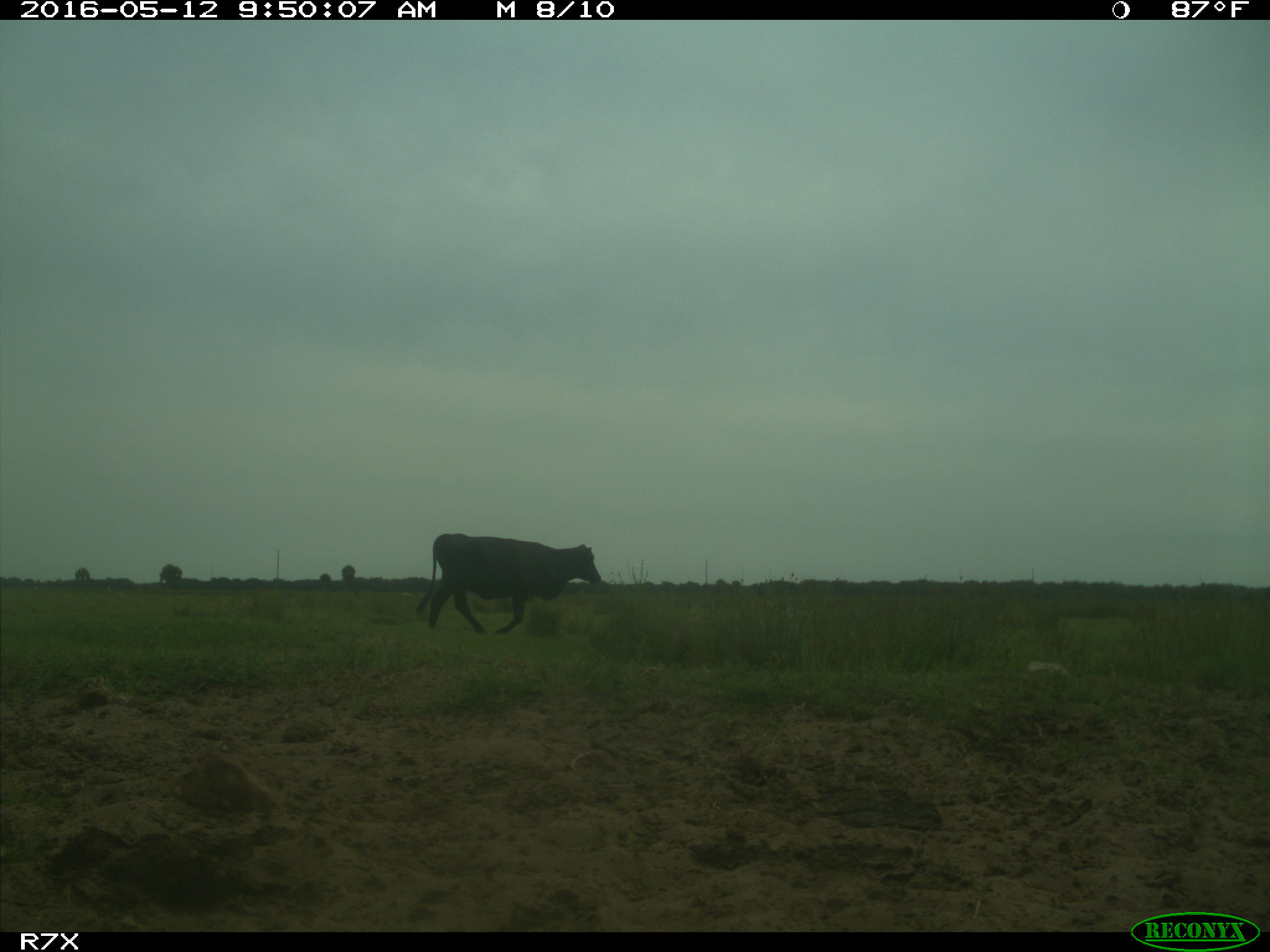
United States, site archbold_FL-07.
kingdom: Animalia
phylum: Chordata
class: Mammalia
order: Artiodactyla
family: Bovidae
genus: Bos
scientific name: Bos taurus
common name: domestic cow